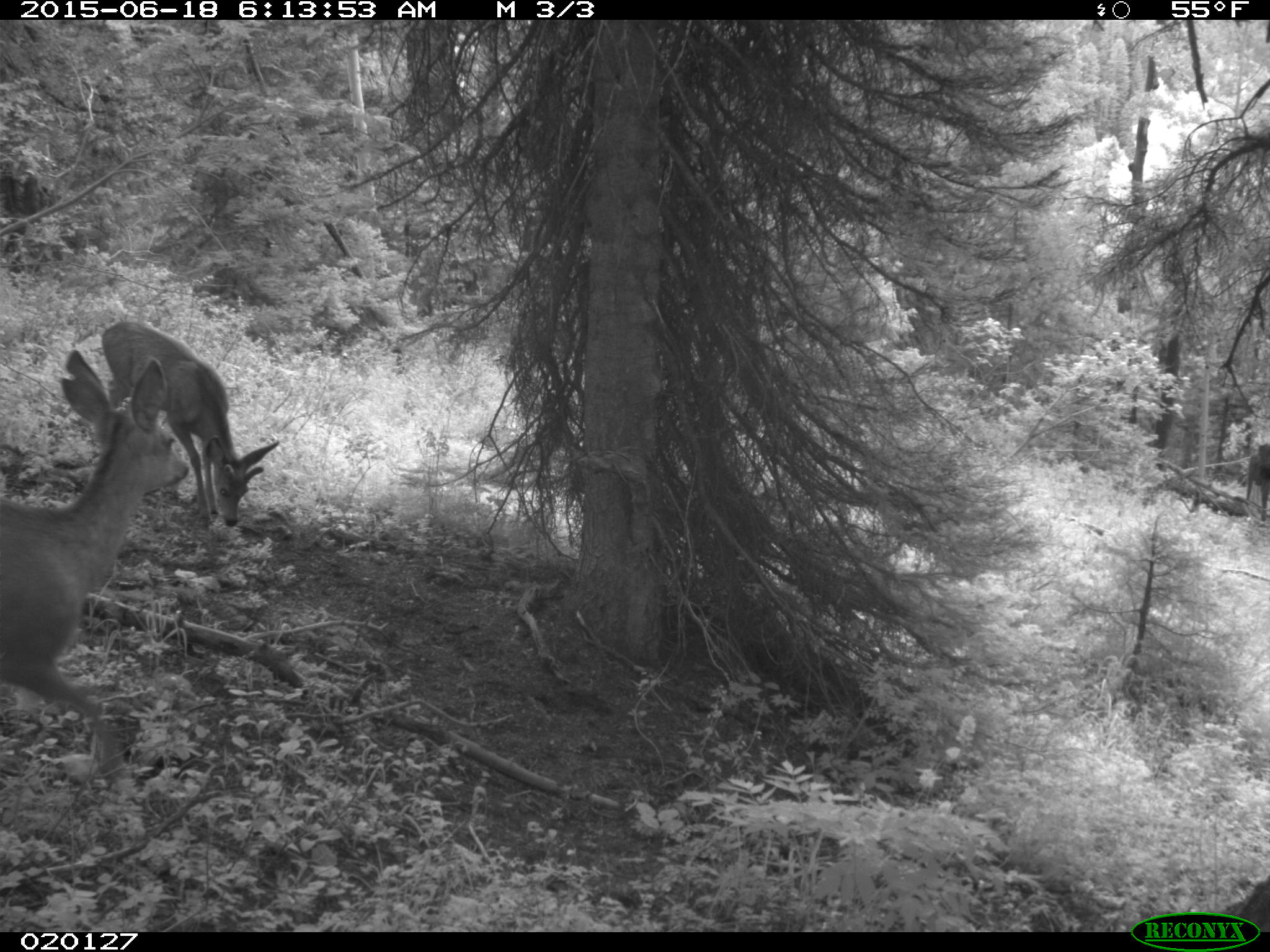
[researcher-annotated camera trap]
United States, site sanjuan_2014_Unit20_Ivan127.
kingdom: Animalia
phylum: Chordata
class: Mammalia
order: Artiodactyla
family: Cervidae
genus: Odocoileus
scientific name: Odocoileus hemionus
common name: mule deer